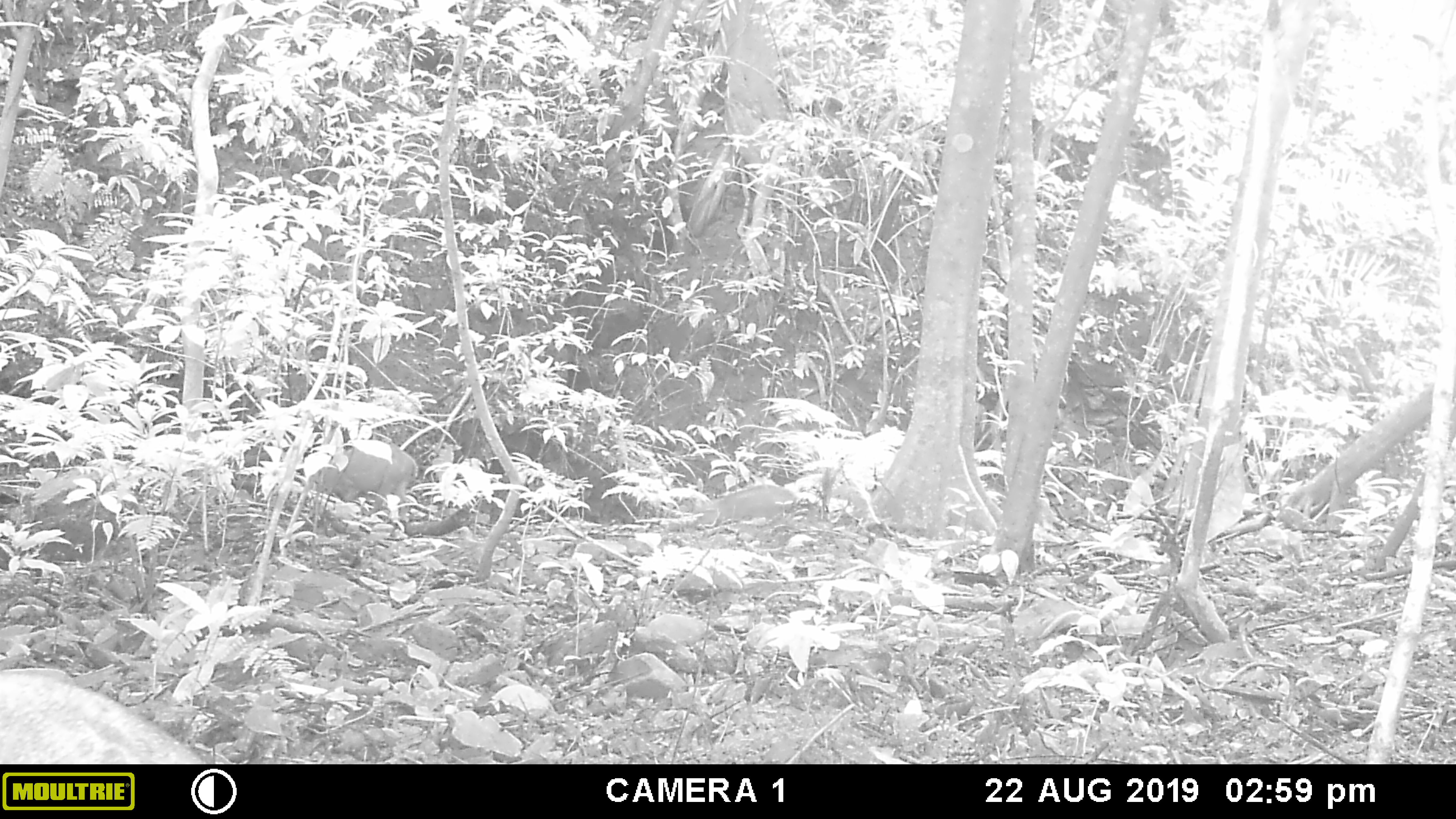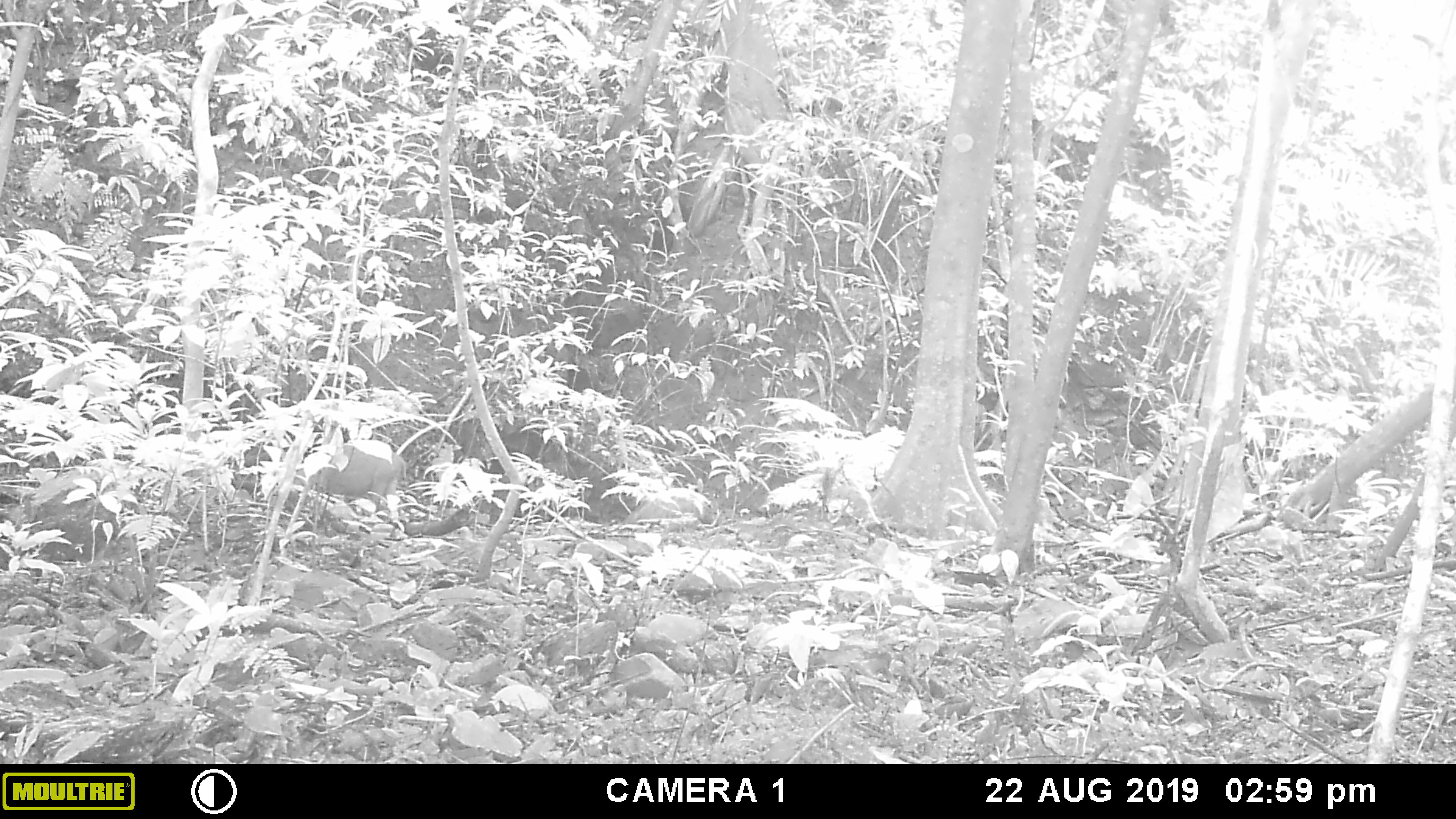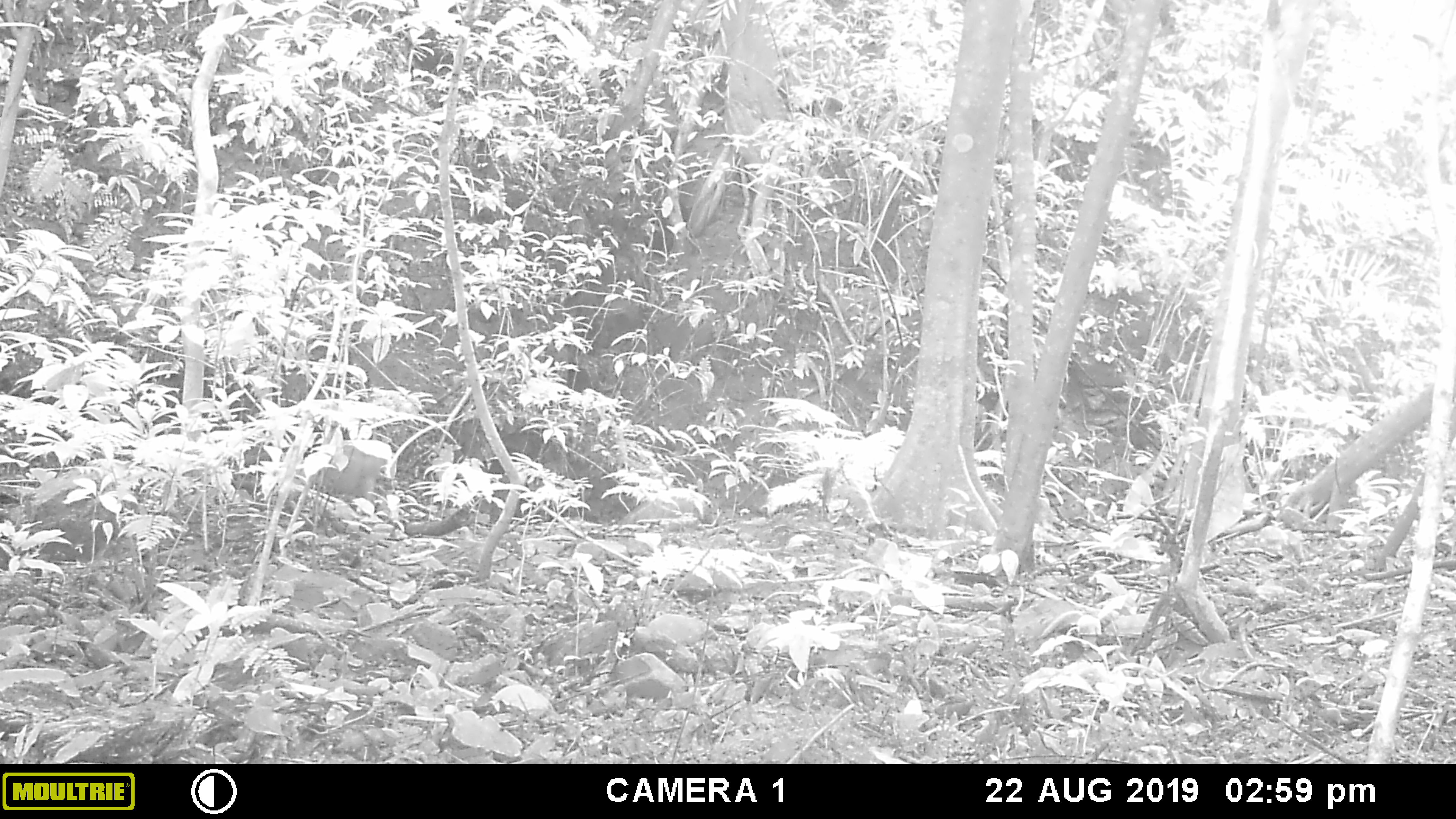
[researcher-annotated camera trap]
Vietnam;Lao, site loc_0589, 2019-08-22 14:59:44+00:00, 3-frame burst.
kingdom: Animalia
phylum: Chordata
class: Mammalia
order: Artiodactyla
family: Suidae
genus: Sus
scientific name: Sus scrofa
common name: eurasian wild pig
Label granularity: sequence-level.